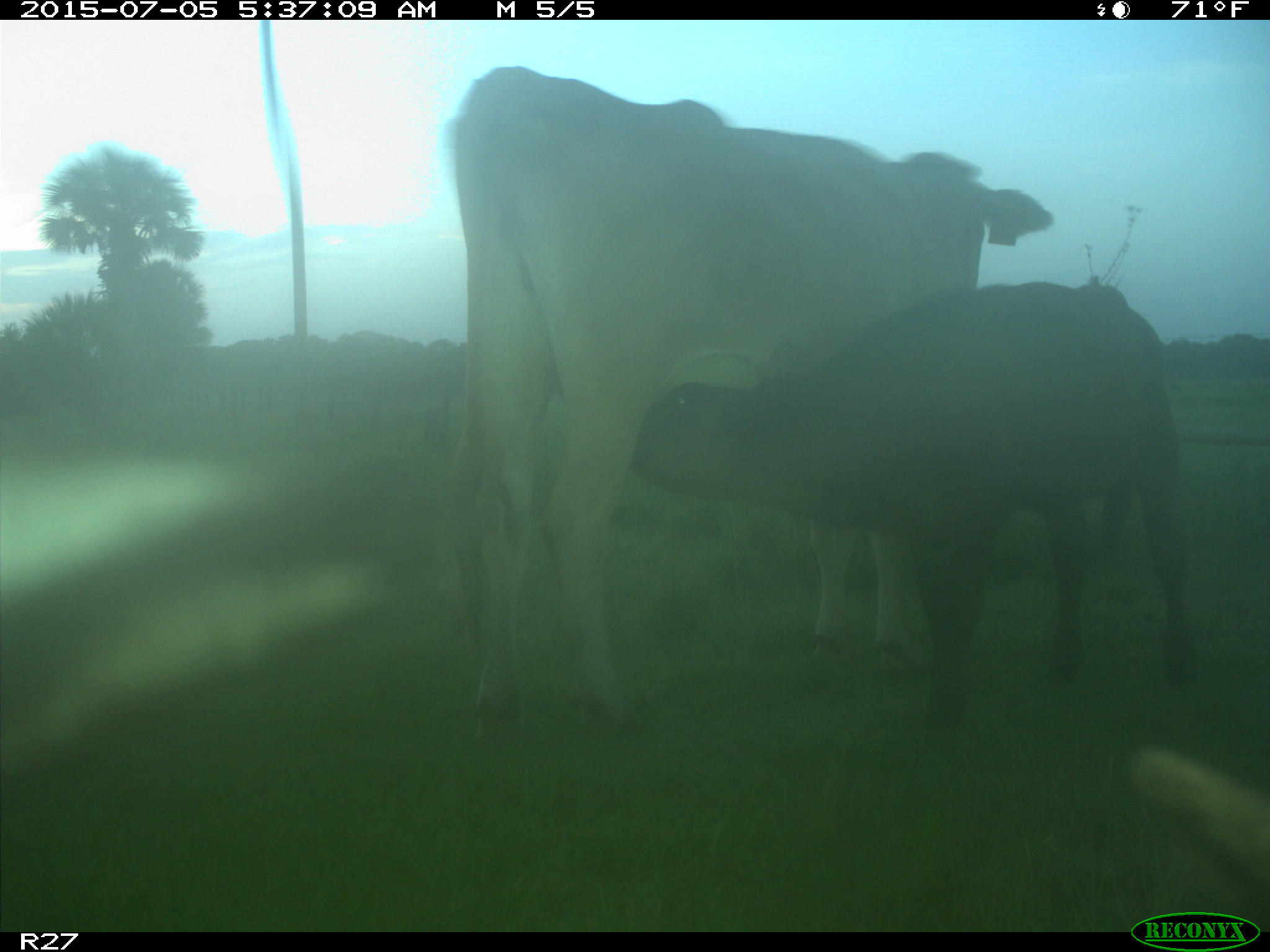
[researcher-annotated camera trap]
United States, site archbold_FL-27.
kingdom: Animalia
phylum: Chordata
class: Mammalia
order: Artiodactyla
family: Bovidae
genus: Bos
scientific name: Bos taurus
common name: domestic cow